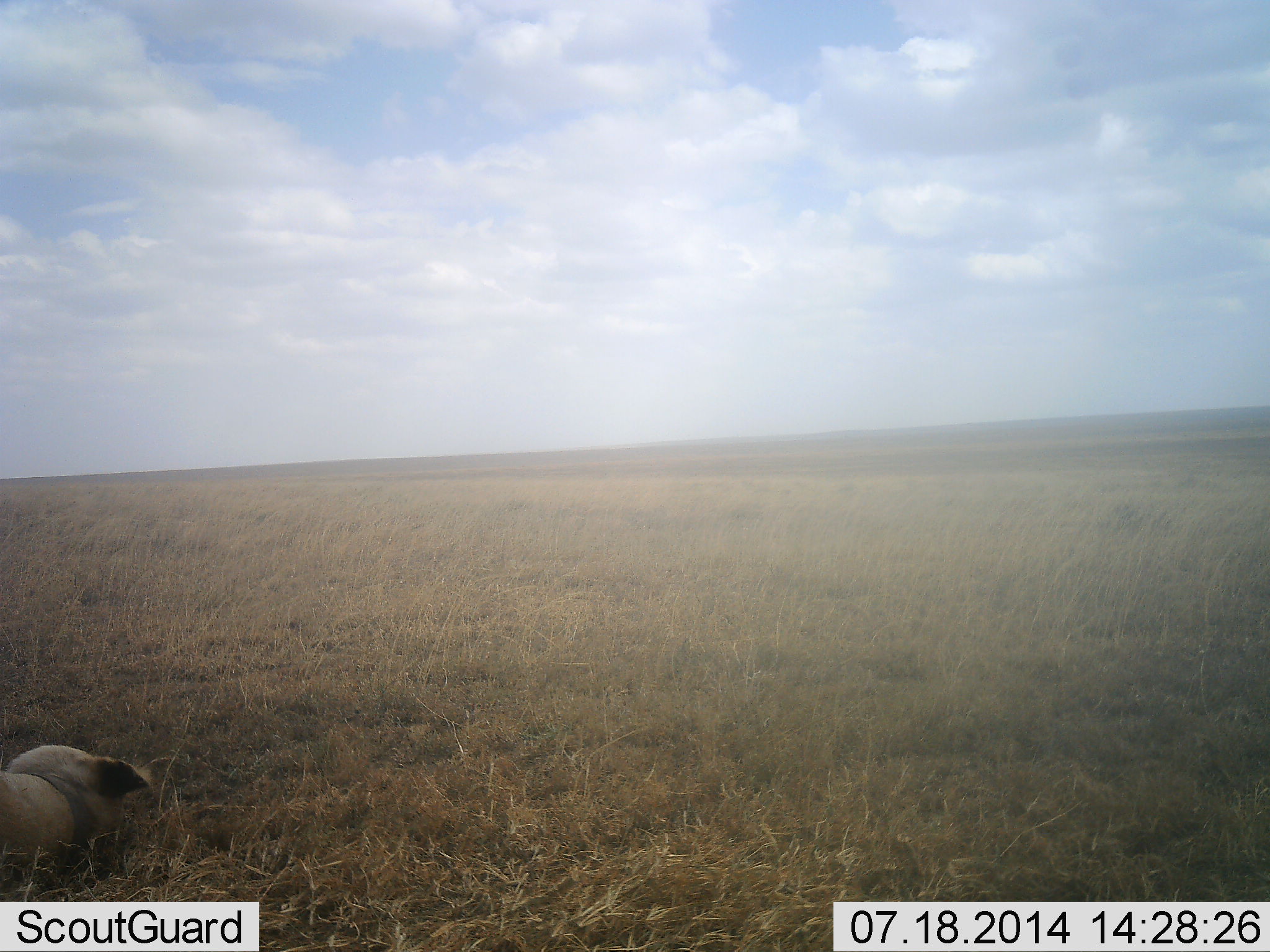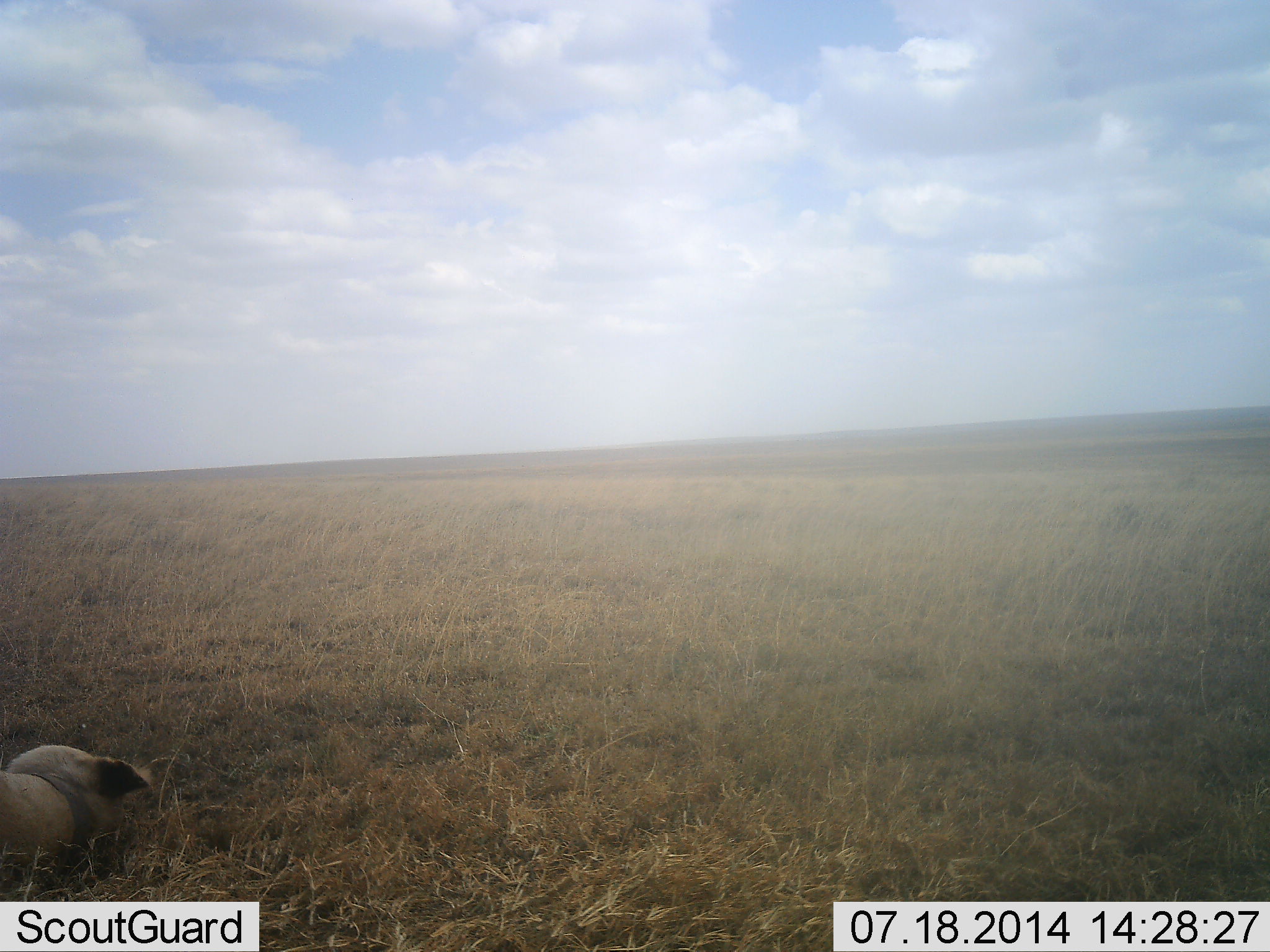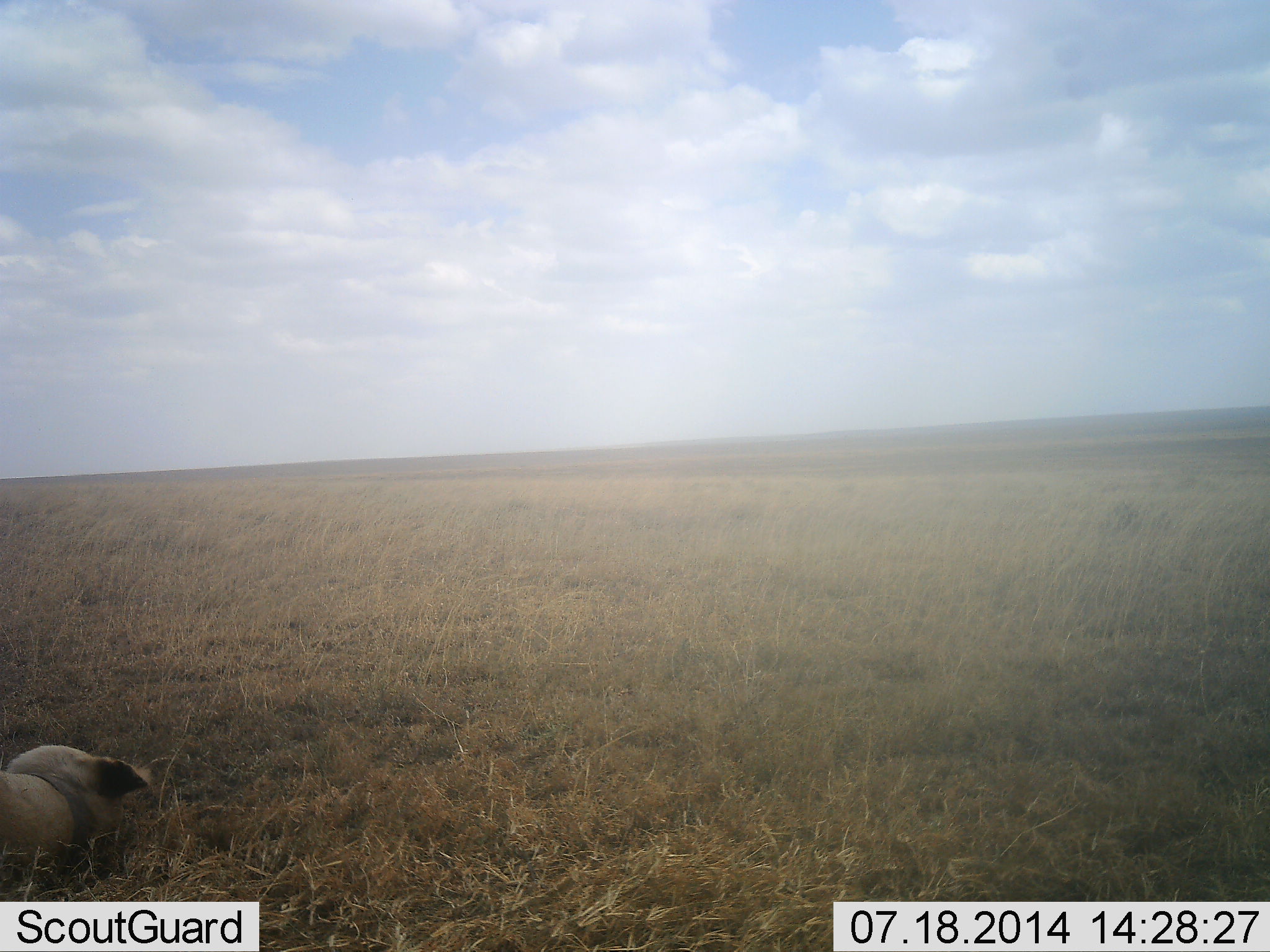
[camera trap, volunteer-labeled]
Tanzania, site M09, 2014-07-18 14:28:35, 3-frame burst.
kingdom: Animalia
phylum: Chordata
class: Mammalia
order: Carnivora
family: Felidae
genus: Panthera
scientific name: Panthera leo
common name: lion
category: lionfemale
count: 1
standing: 0%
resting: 100%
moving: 0%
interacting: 0%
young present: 0%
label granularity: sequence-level